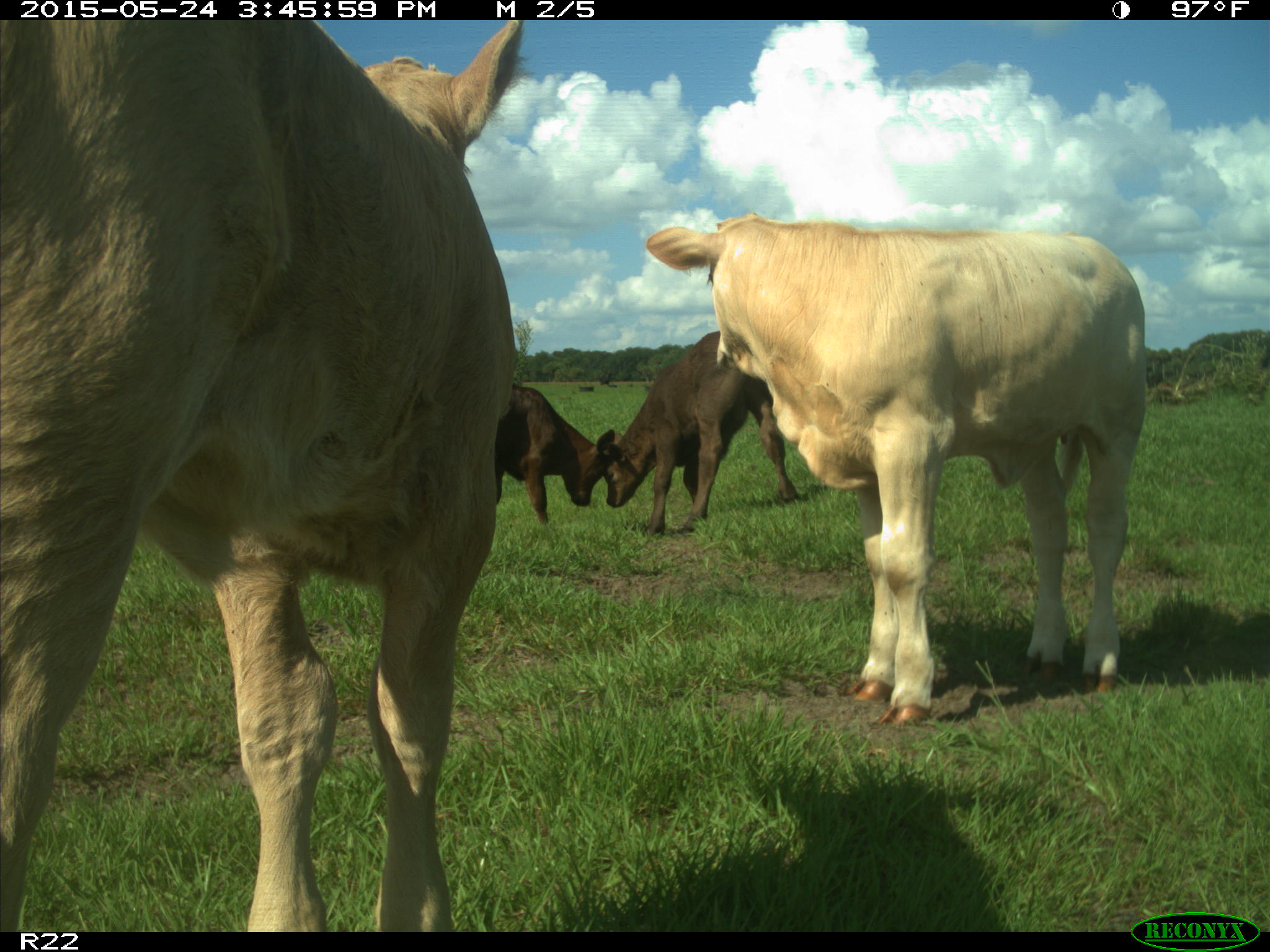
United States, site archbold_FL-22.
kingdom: Animalia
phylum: Chordata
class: Mammalia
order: Artiodactyla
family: Bovidae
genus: Bos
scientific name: Bos taurus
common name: domestic cow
Bos taurus (domestic cow).